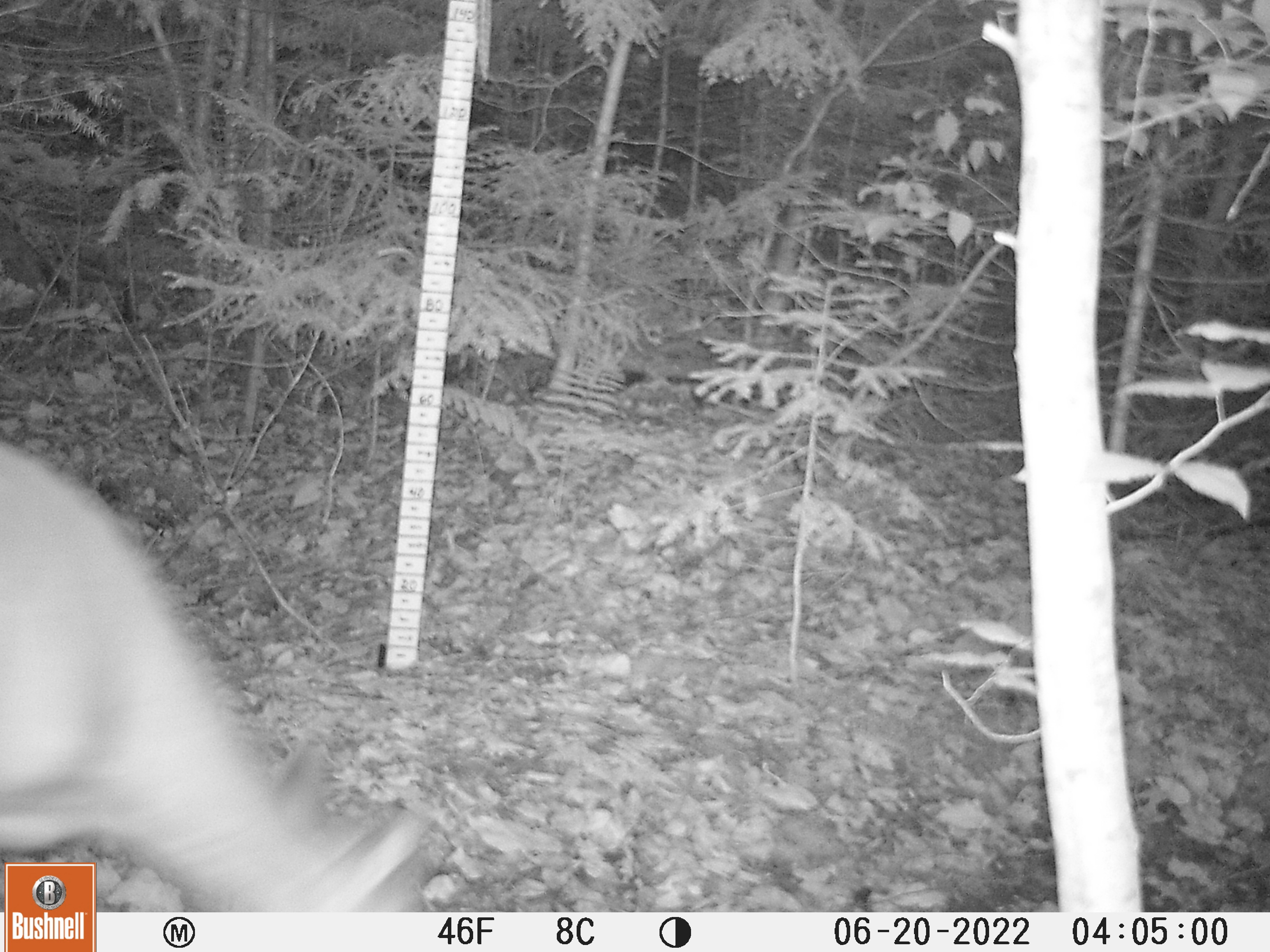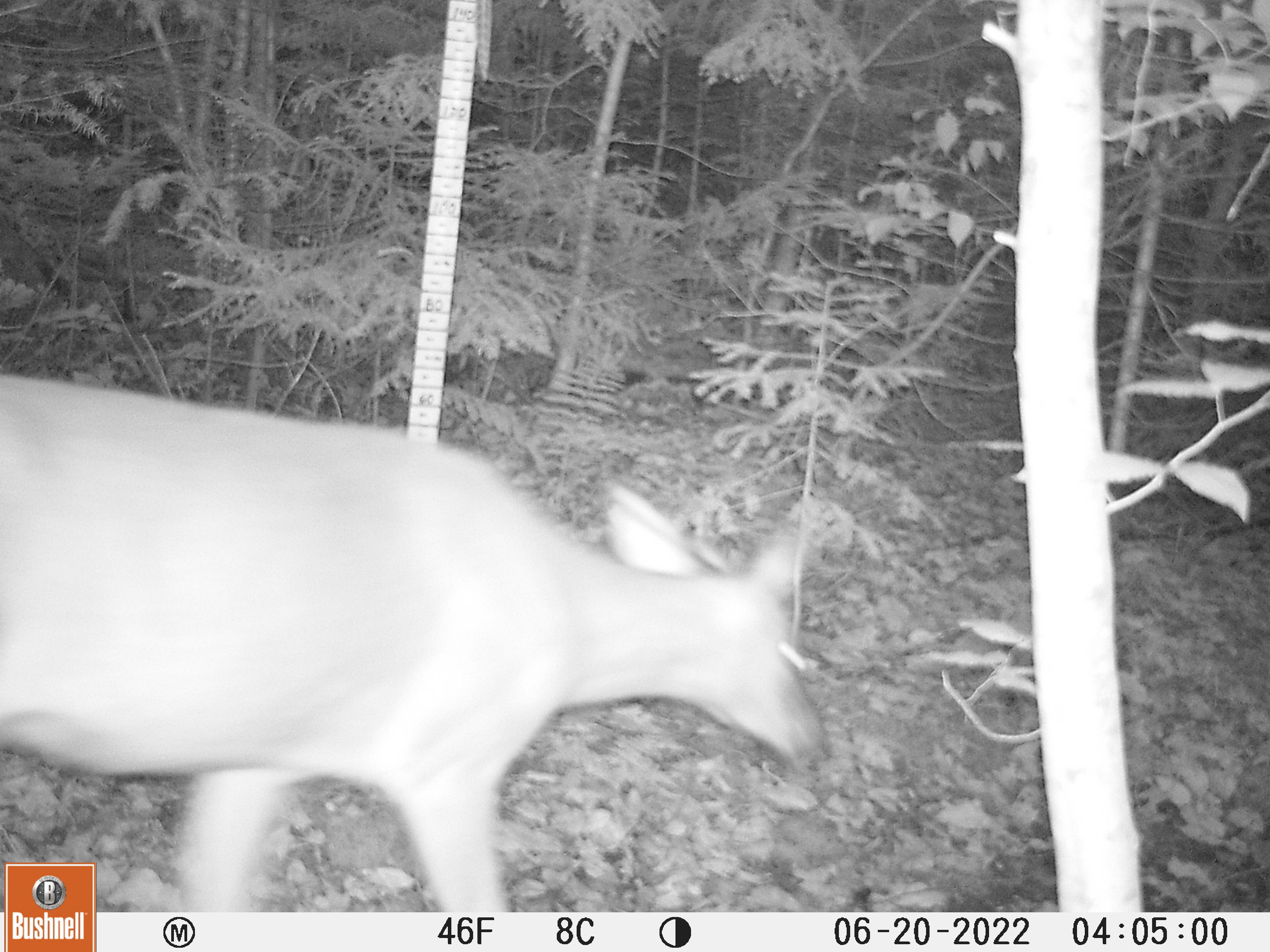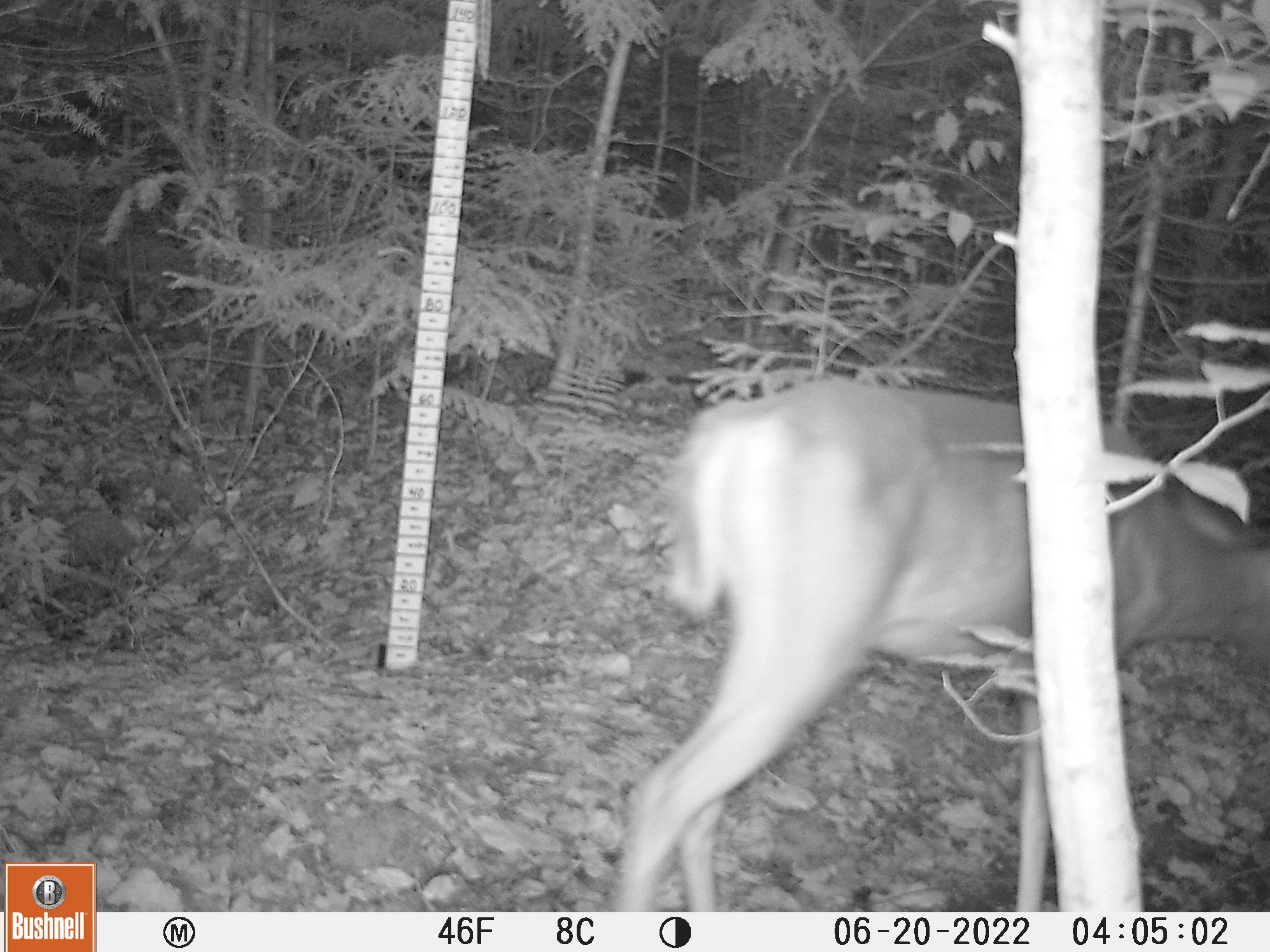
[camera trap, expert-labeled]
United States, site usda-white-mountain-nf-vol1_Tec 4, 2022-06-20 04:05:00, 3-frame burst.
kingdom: Animalia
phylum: Chordata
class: Mammalia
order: Artiodactyla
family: Cervidae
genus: Odocoileus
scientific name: Odocoileus virginianus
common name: white-tailed deer